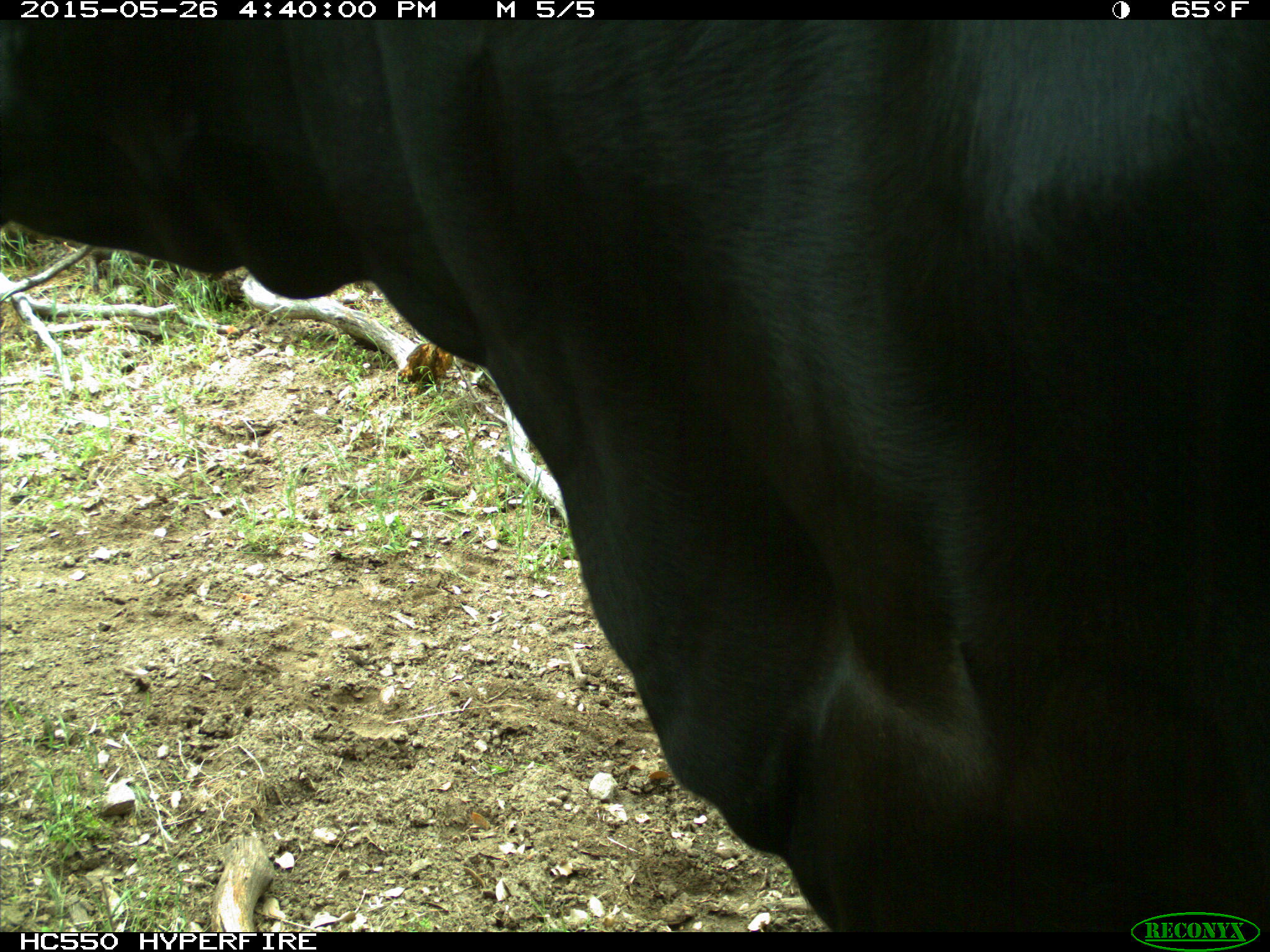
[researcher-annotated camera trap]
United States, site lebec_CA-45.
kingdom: Animalia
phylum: Chordata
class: Mammalia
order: Artiodactyla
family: Bovidae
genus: Bos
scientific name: Bos taurus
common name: domestic cow